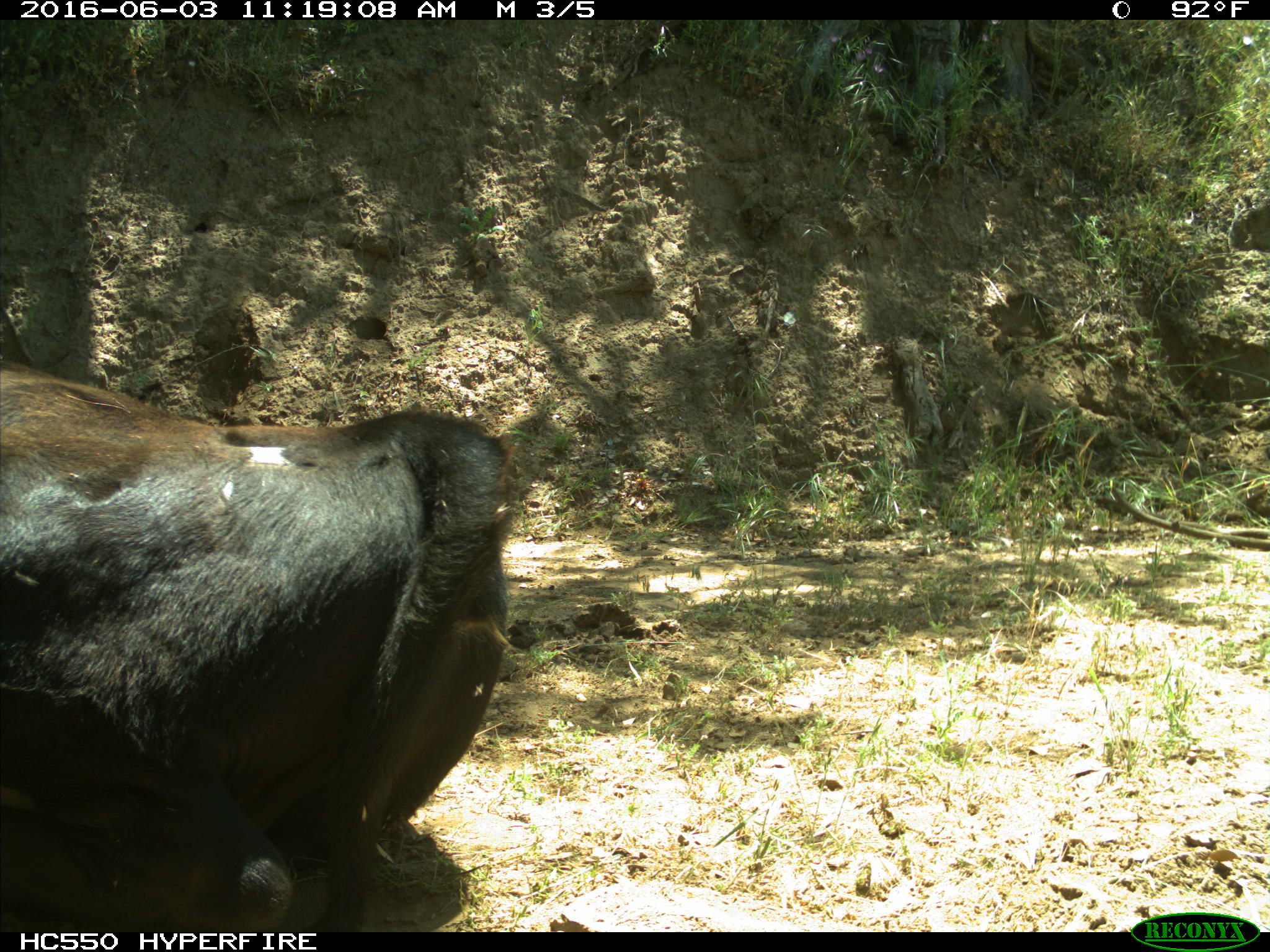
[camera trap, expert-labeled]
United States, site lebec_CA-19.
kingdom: Animalia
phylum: Chordata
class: Mammalia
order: Artiodactyla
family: Bovidae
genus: Bos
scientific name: Bos taurus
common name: domestic cow